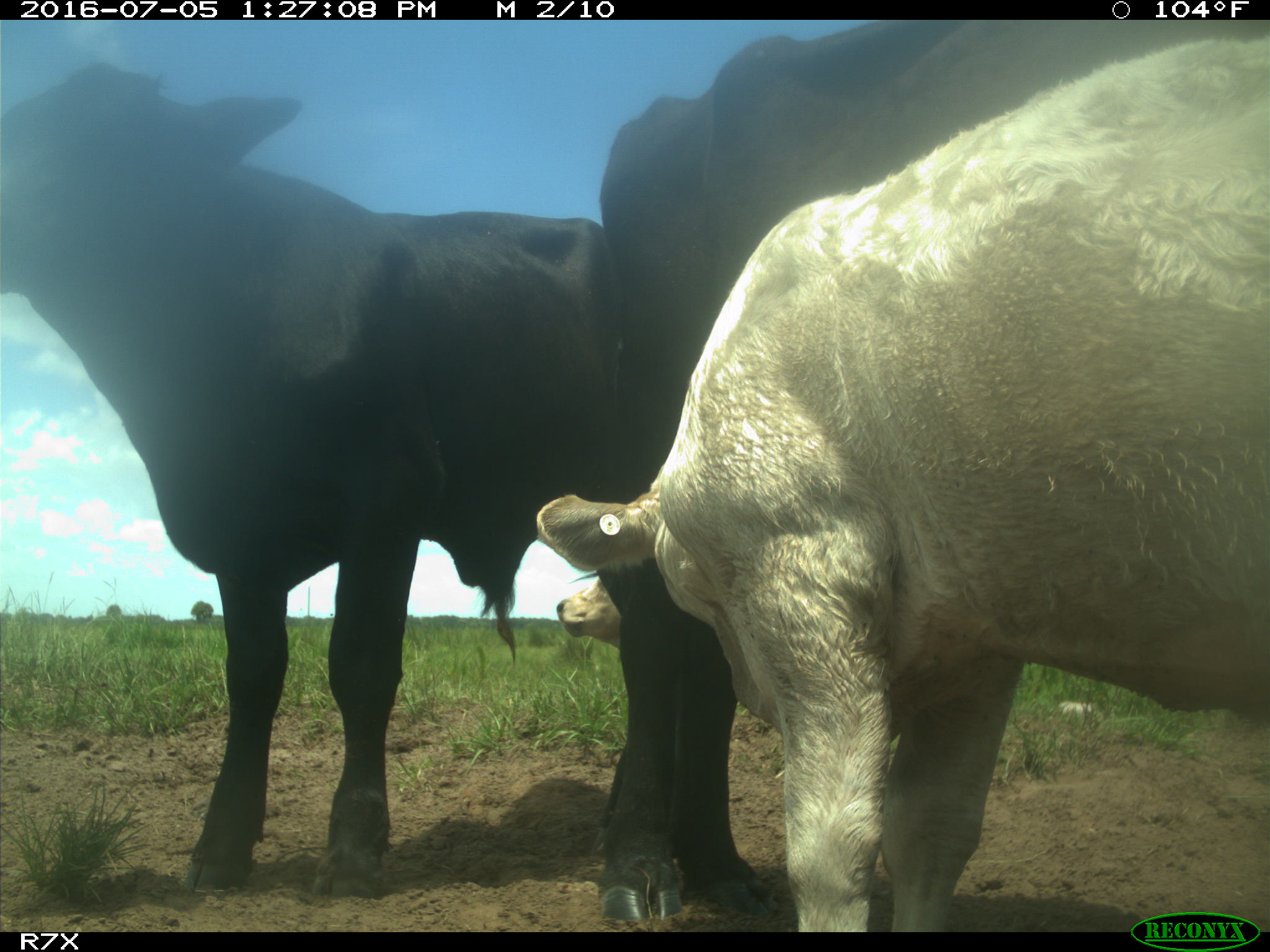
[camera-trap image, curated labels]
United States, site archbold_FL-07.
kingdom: Animalia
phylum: Chordata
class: Mammalia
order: Artiodactyla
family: Bovidae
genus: Bos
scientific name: Bos taurus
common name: domestic cow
Bos taurus (domestic cow).